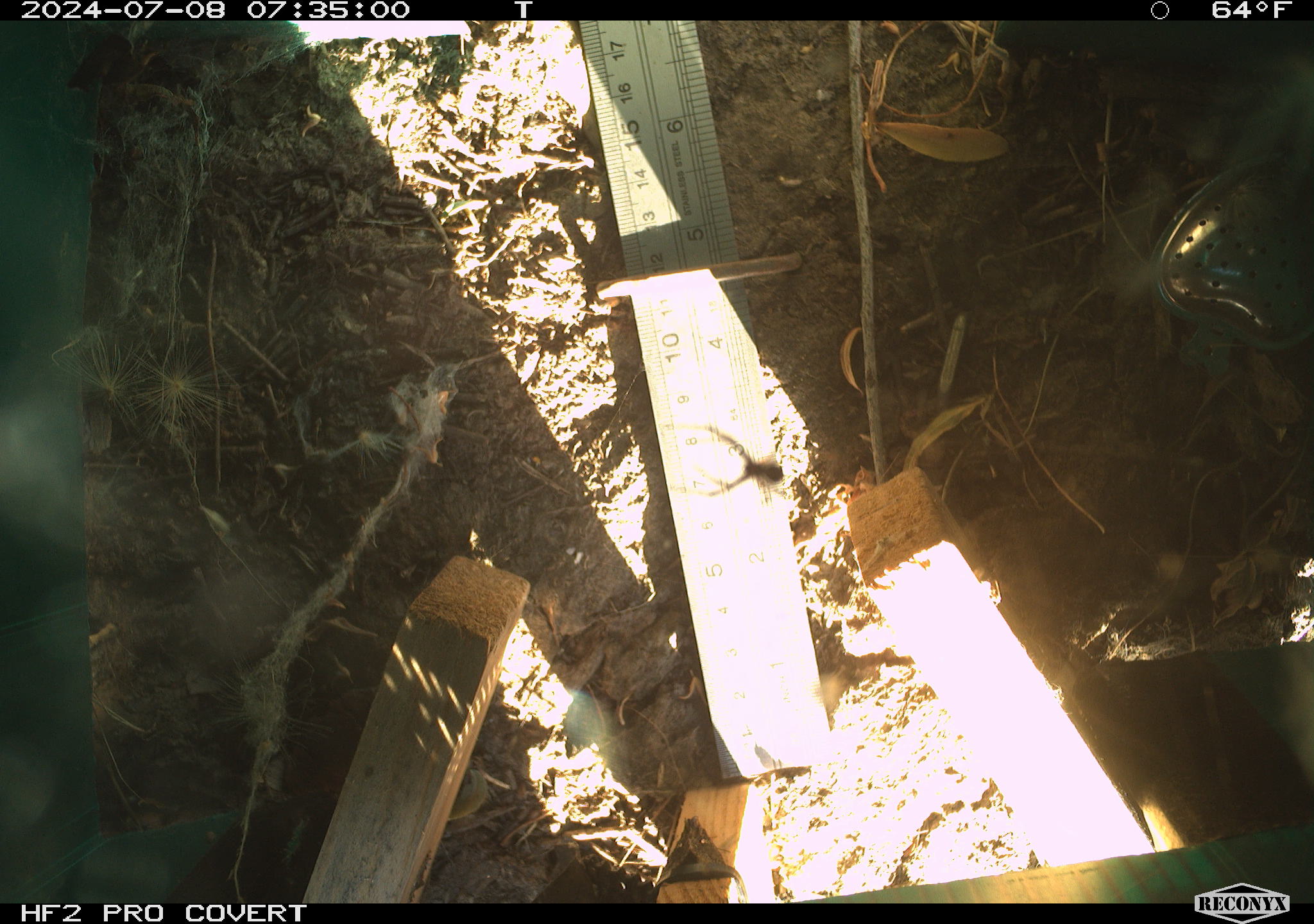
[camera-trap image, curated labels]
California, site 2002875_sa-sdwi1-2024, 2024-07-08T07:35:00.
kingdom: Animalia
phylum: Arthropoda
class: Arachnida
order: Araneae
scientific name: Araneae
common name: spider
Spider (Araneae).